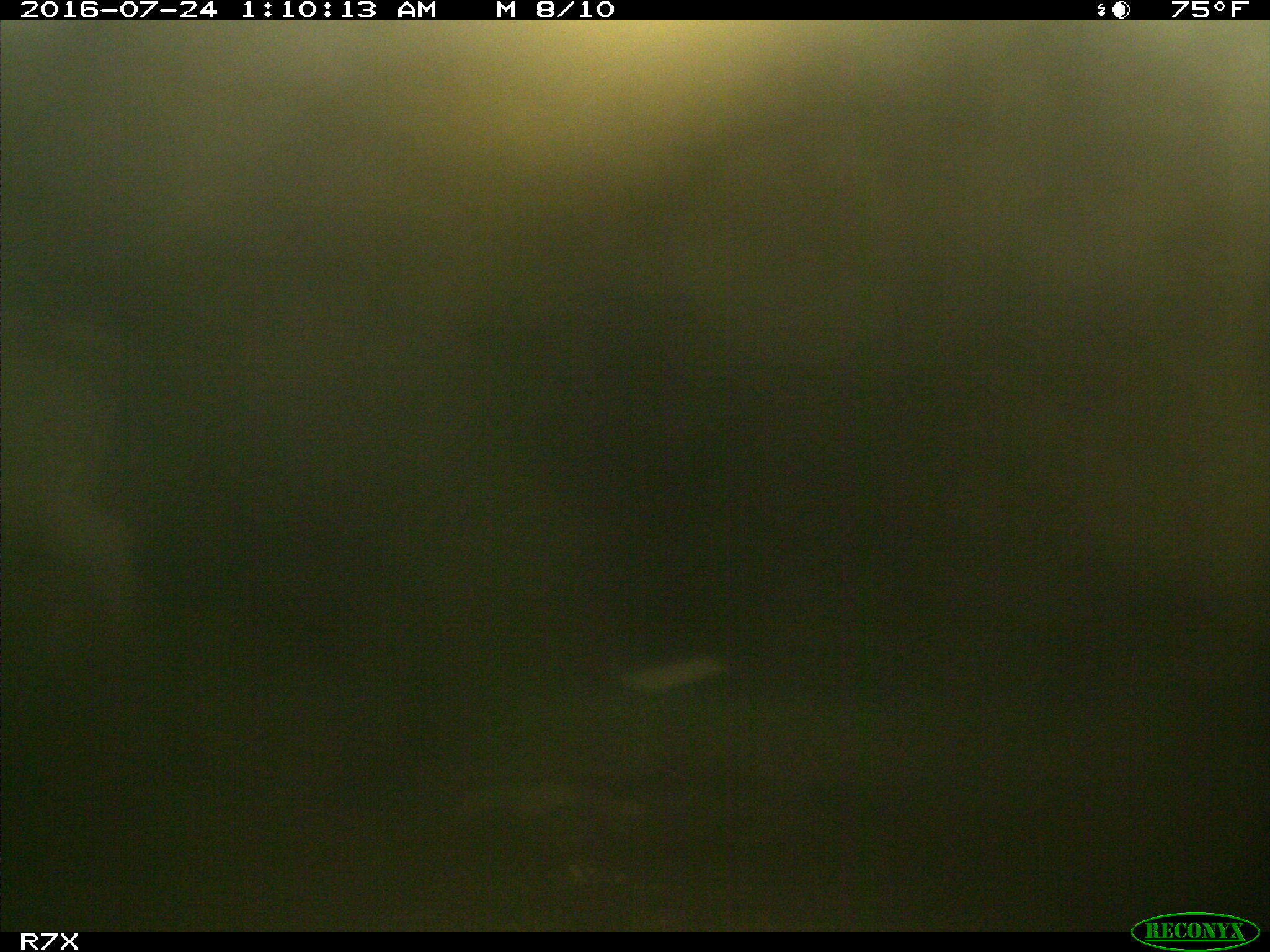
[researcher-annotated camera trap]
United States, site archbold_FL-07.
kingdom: Animalia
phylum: Chordata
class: Mammalia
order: Artiodactyla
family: Bovidae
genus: Bos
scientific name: Bos taurus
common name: domestic cow